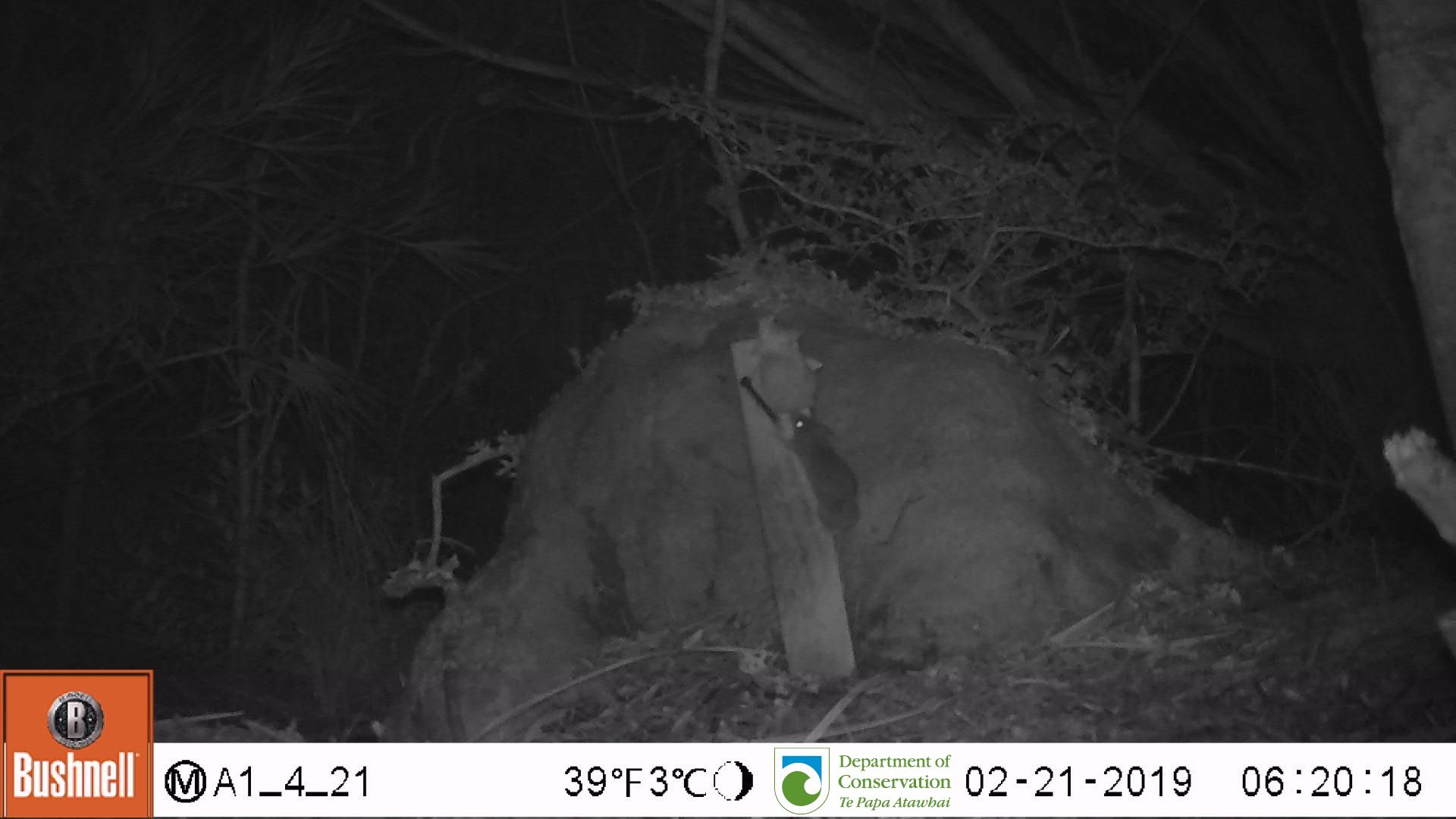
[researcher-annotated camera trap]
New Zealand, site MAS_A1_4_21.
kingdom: Animalia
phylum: Chordata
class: Mammalia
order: Rodentia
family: Muridae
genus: Mus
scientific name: Mus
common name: mouse